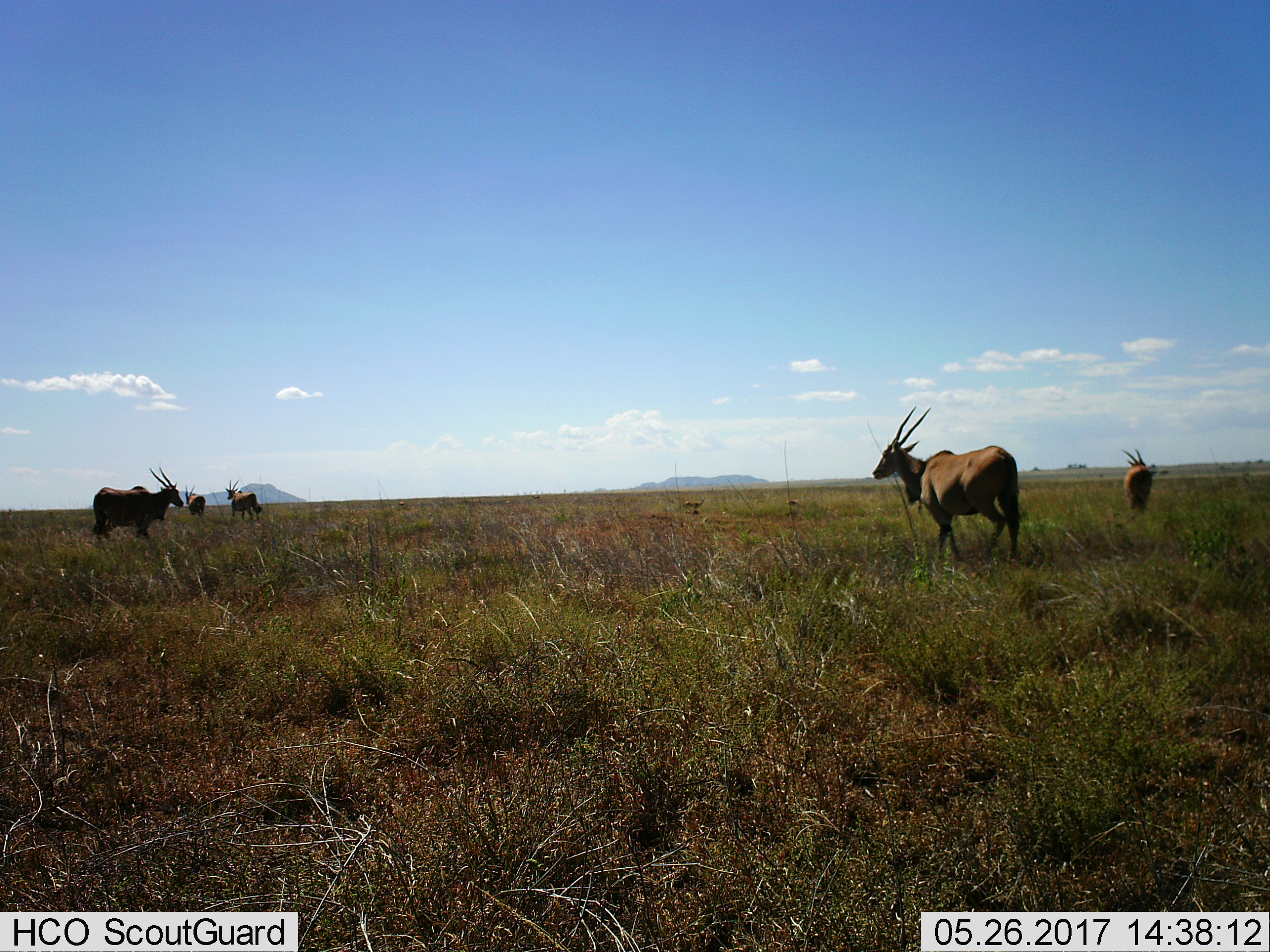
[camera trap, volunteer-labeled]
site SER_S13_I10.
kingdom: Animalia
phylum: Chordata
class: Mammalia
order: Artiodactyla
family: Bovidae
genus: Tragelaphus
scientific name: Tragelaphus oryx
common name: eland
Eland (Tragelaphus oryx), count 5. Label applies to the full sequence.